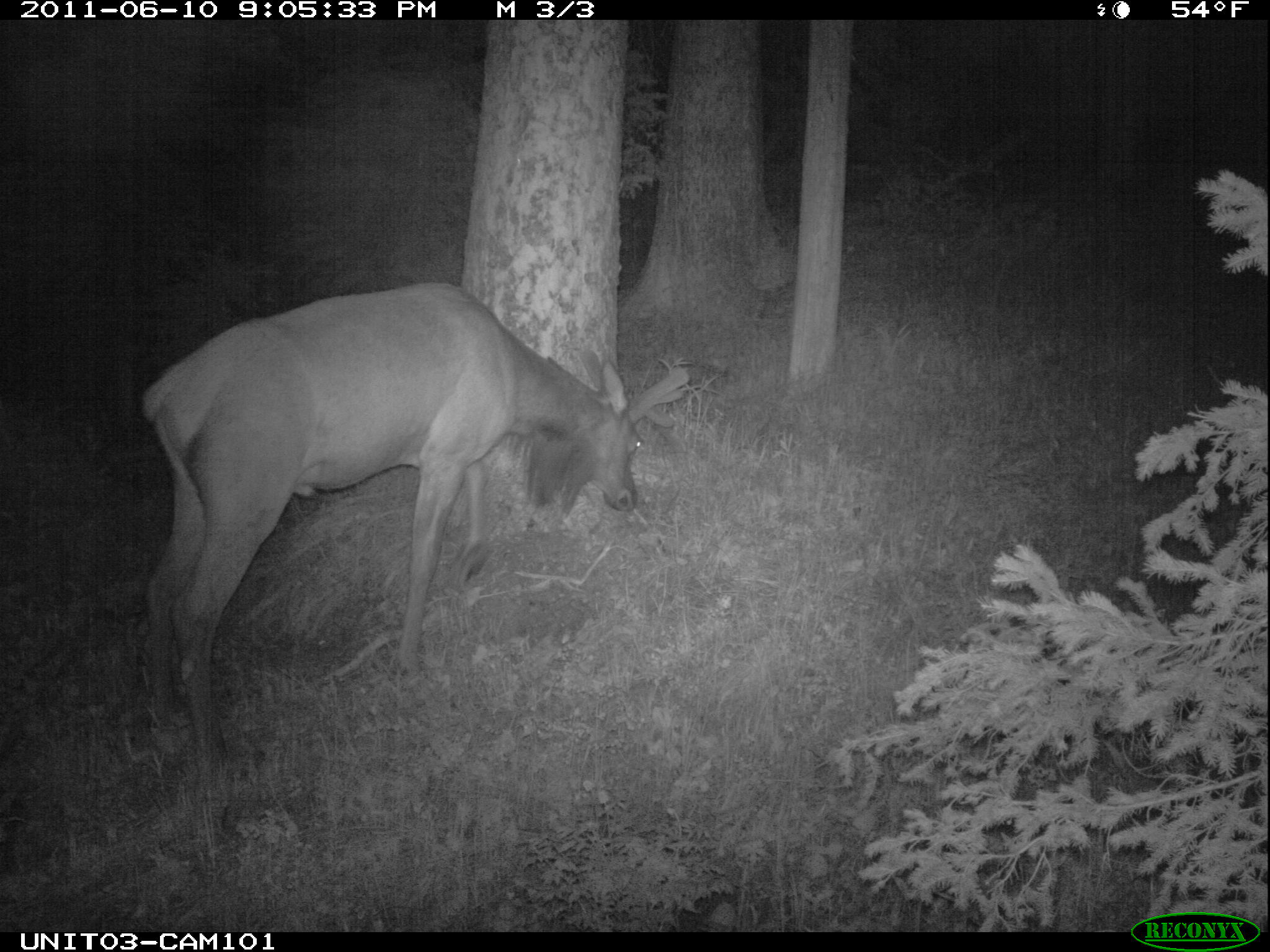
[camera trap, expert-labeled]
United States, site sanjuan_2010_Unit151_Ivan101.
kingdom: Animalia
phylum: Chordata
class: Mammalia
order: Artiodactyla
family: Cervidae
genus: Cervus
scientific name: Cervus elaphus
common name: red deer